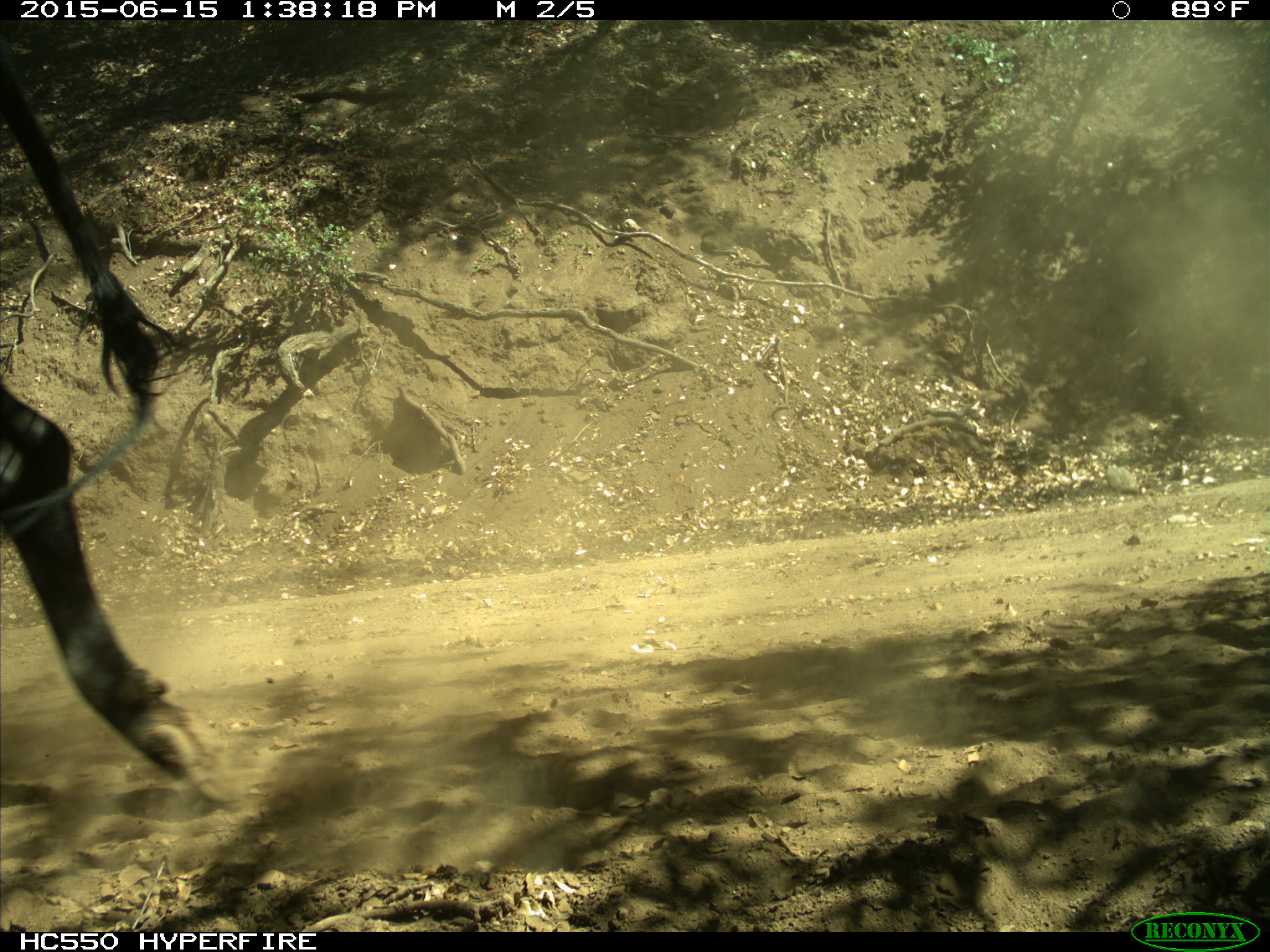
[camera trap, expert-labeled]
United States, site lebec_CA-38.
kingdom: Animalia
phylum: Chordata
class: Mammalia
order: Artiodactyla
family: Bovidae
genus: Bos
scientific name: Bos taurus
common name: domestic cow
Bos taurus (domestic cow).